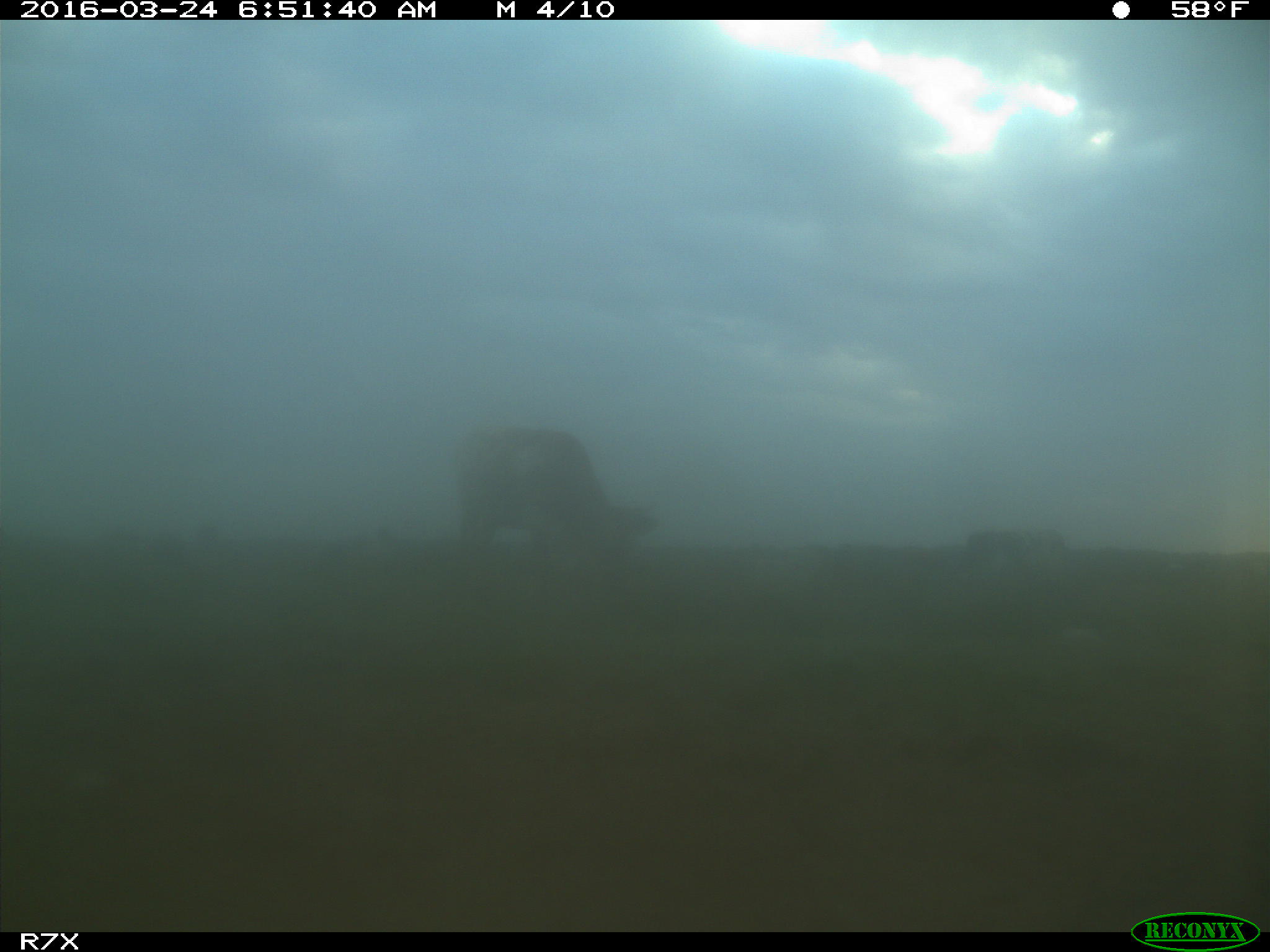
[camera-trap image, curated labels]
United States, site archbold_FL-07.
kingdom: Animalia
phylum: Chordata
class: Mammalia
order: Artiodactyla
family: Bovidae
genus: Bos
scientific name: Bos taurus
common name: domestic cow